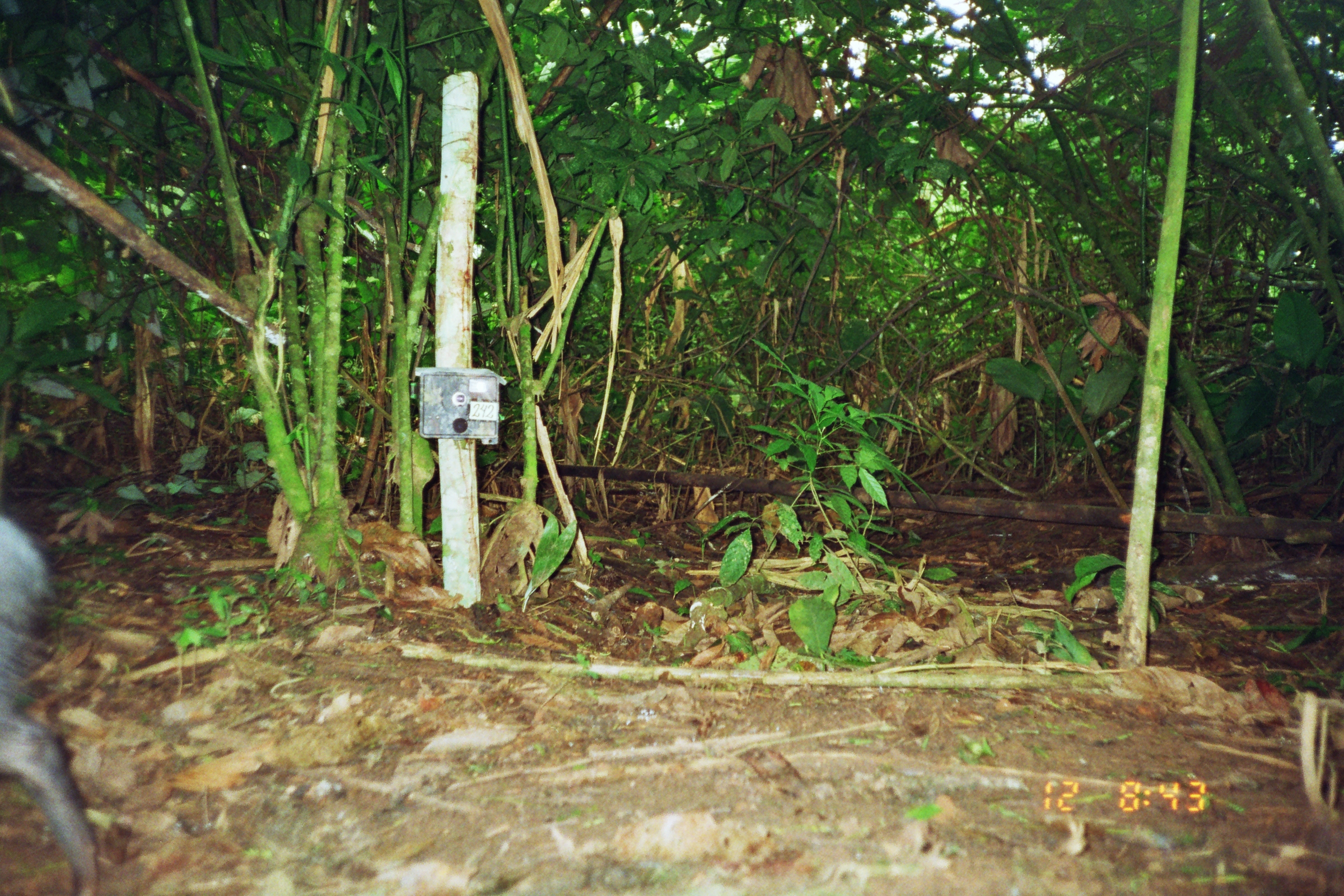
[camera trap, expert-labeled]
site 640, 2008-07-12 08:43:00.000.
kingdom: Animalia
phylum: Chordata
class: Mammalia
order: Artiodactyla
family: Tayassuidae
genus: Pecari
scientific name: Pecari tajacu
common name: collared peccary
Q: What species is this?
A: Pecari tajacu (collared peccary).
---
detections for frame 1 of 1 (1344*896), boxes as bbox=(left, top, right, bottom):
pecari tajacu: bbox=(0, 509, 102, 894)